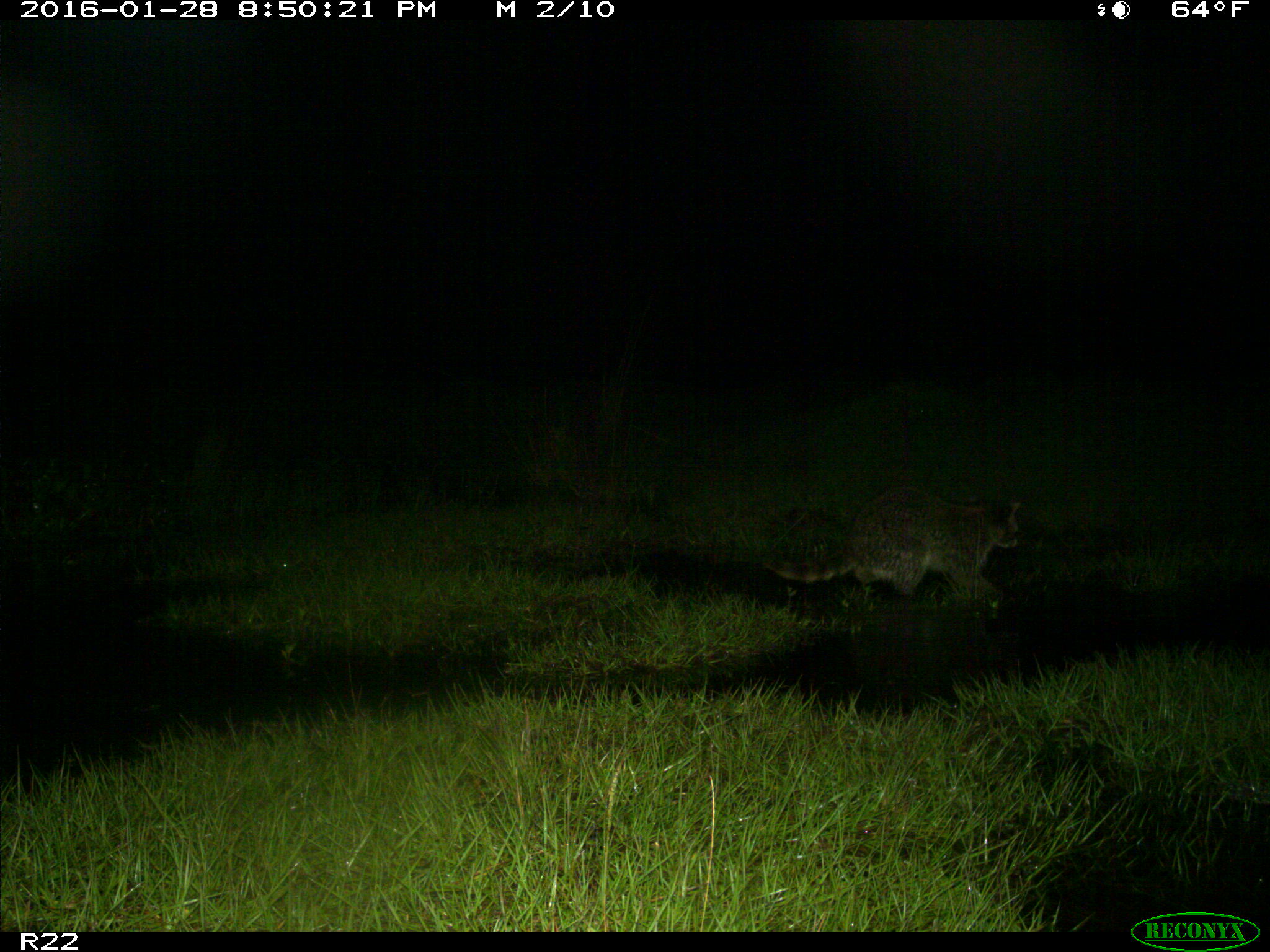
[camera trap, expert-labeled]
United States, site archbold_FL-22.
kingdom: Animalia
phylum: Chordata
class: Mammalia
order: Carnivora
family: Procyonidae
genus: Procyon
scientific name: Procyon lotor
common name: common raccoon